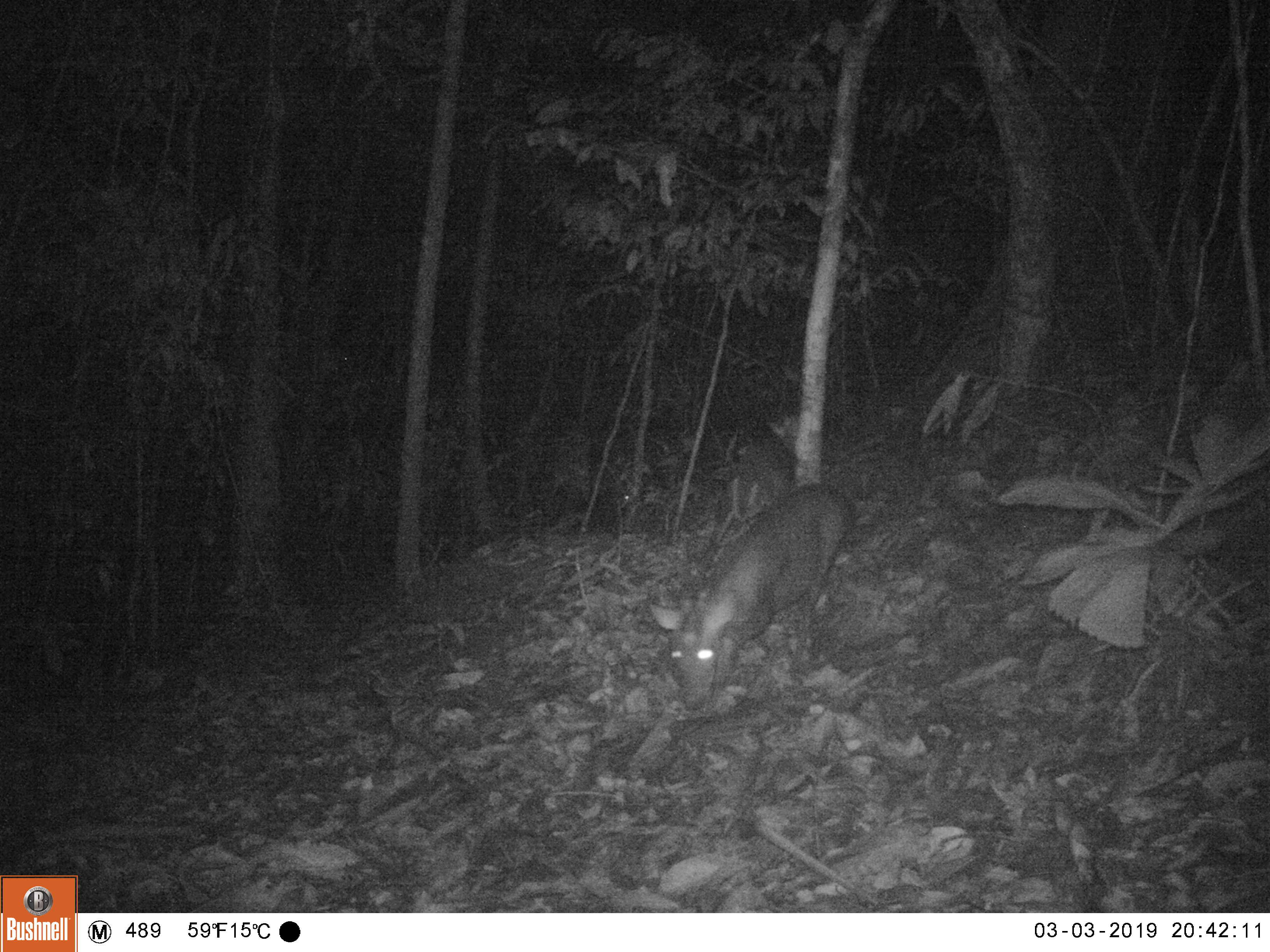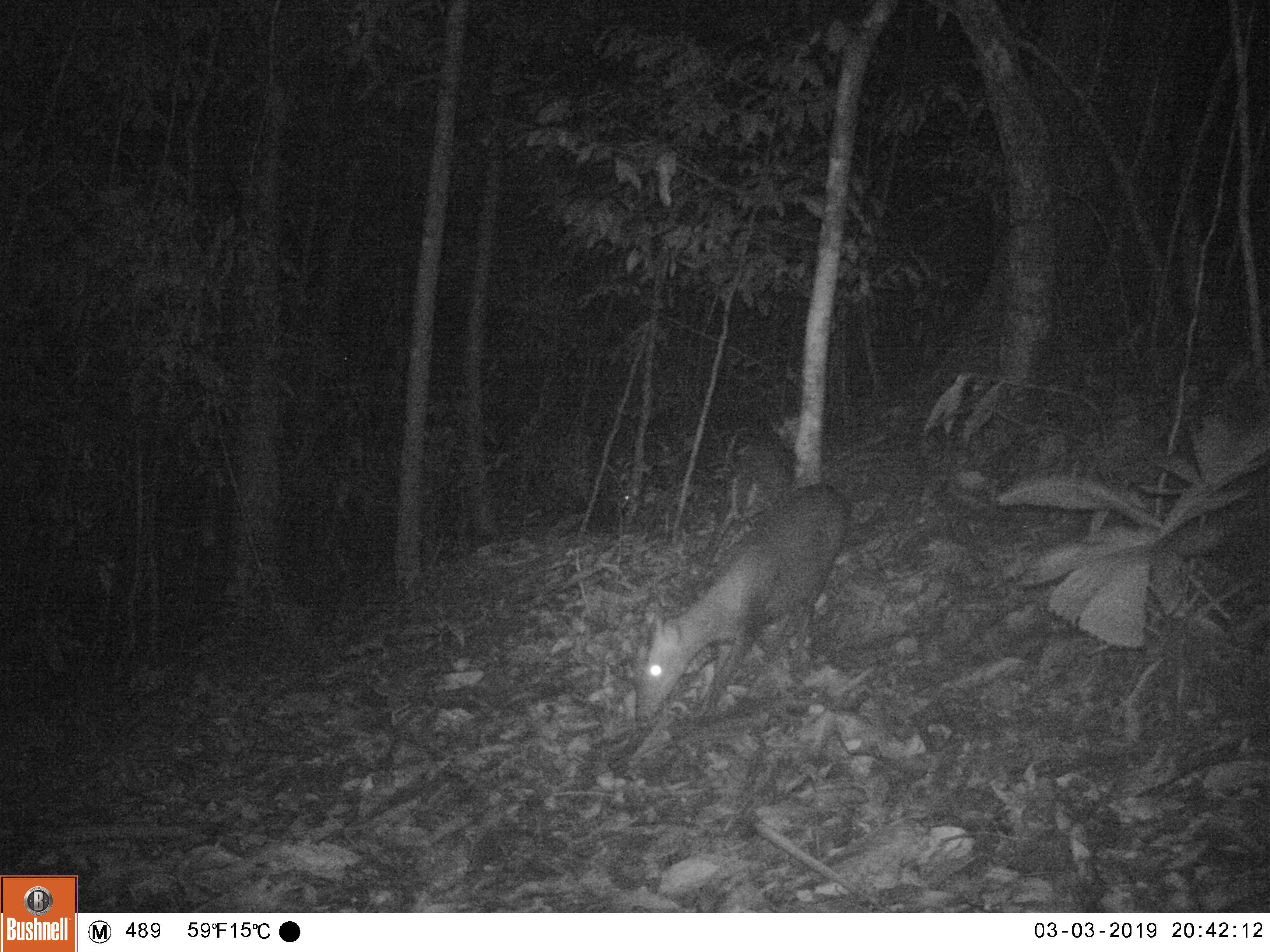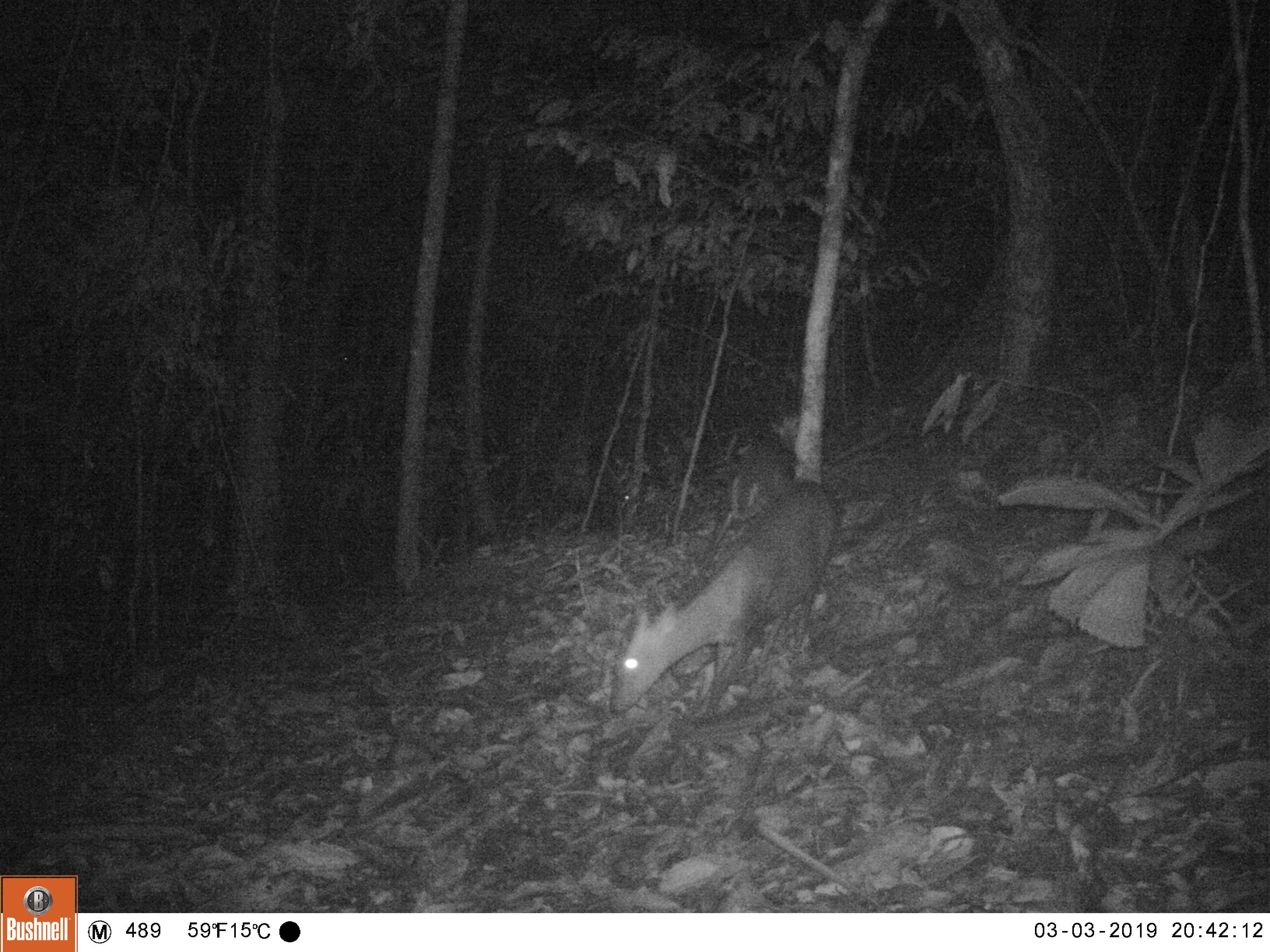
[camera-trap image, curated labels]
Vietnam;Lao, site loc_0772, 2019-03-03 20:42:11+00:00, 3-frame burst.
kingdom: Animalia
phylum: Chordata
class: Mammalia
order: Artiodactyla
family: Cervidae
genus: Muntiacus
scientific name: Muntiacus rooseveltorum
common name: roosevelt's muntjac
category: roosevelts muntjac group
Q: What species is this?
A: Roosevelts muntjac group (roosevelt's muntjac) (Muntiacus rooseveltorum).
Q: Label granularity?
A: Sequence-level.